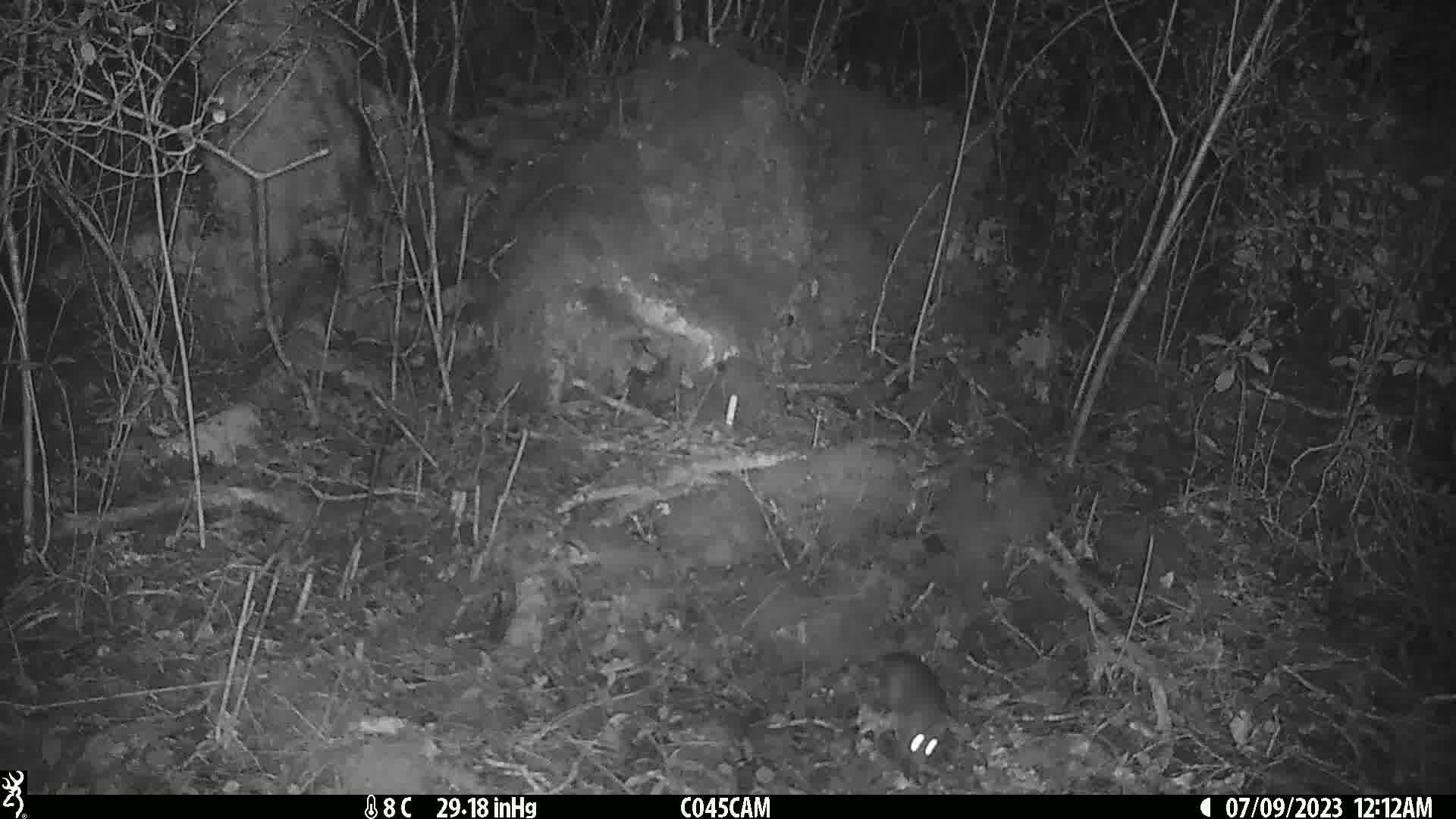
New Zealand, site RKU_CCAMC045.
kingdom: Animalia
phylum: Chordata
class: Mammalia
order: Rodentia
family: Muridae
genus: Rattus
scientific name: Rattus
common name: rat